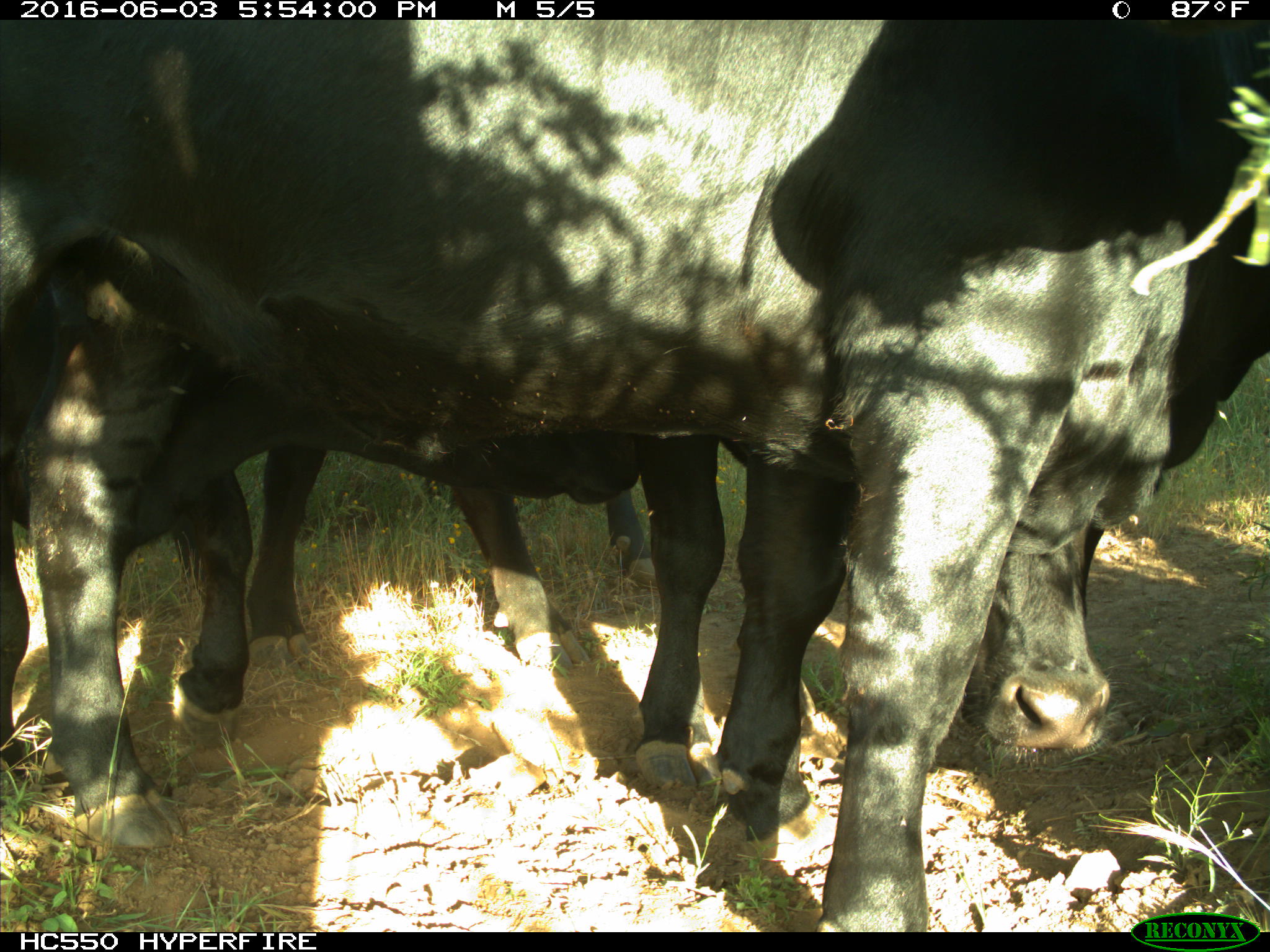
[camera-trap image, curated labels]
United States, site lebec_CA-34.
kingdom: Animalia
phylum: Chordata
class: Mammalia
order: Artiodactyla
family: Bovidae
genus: Bos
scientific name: Bos taurus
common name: domestic cow